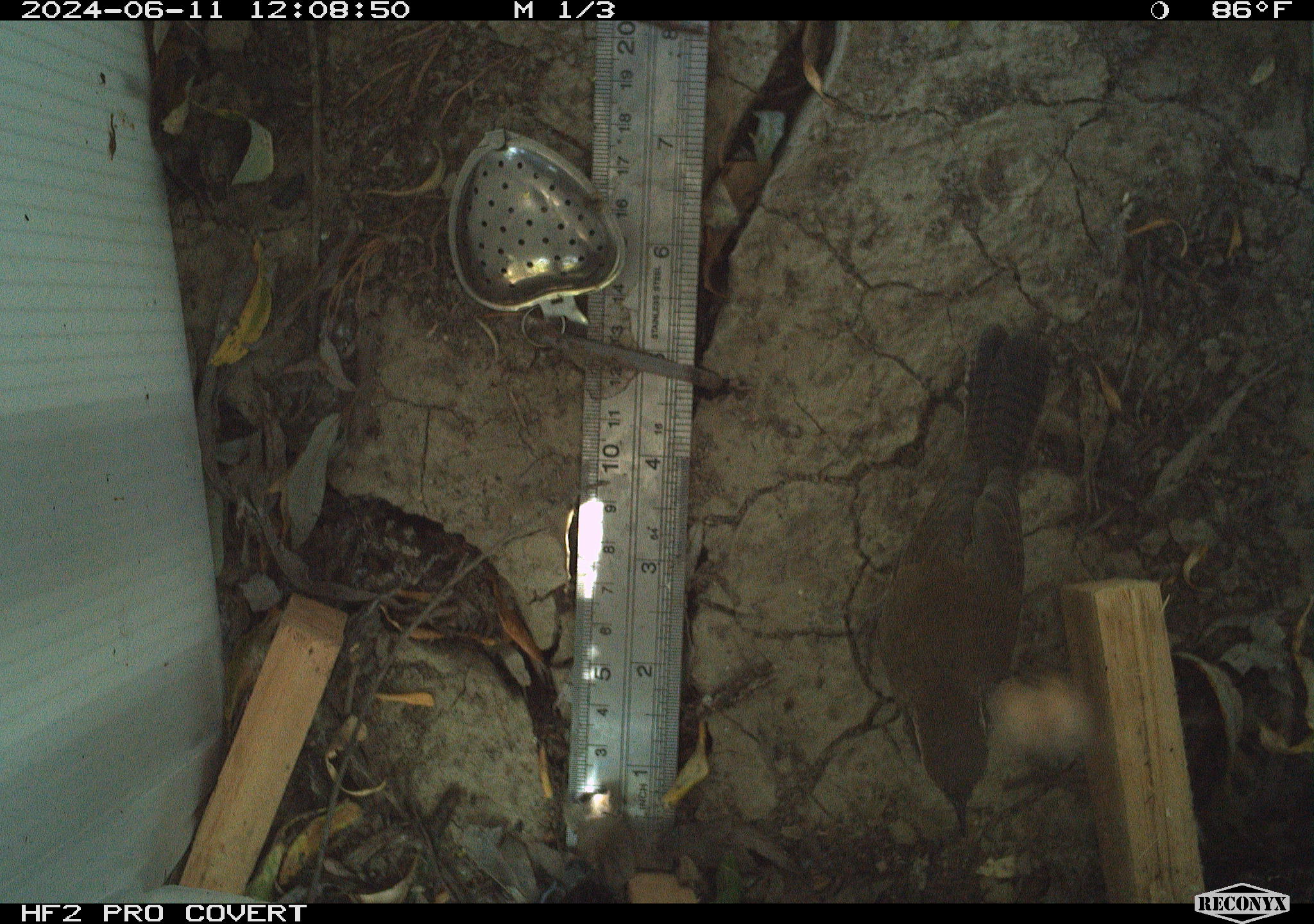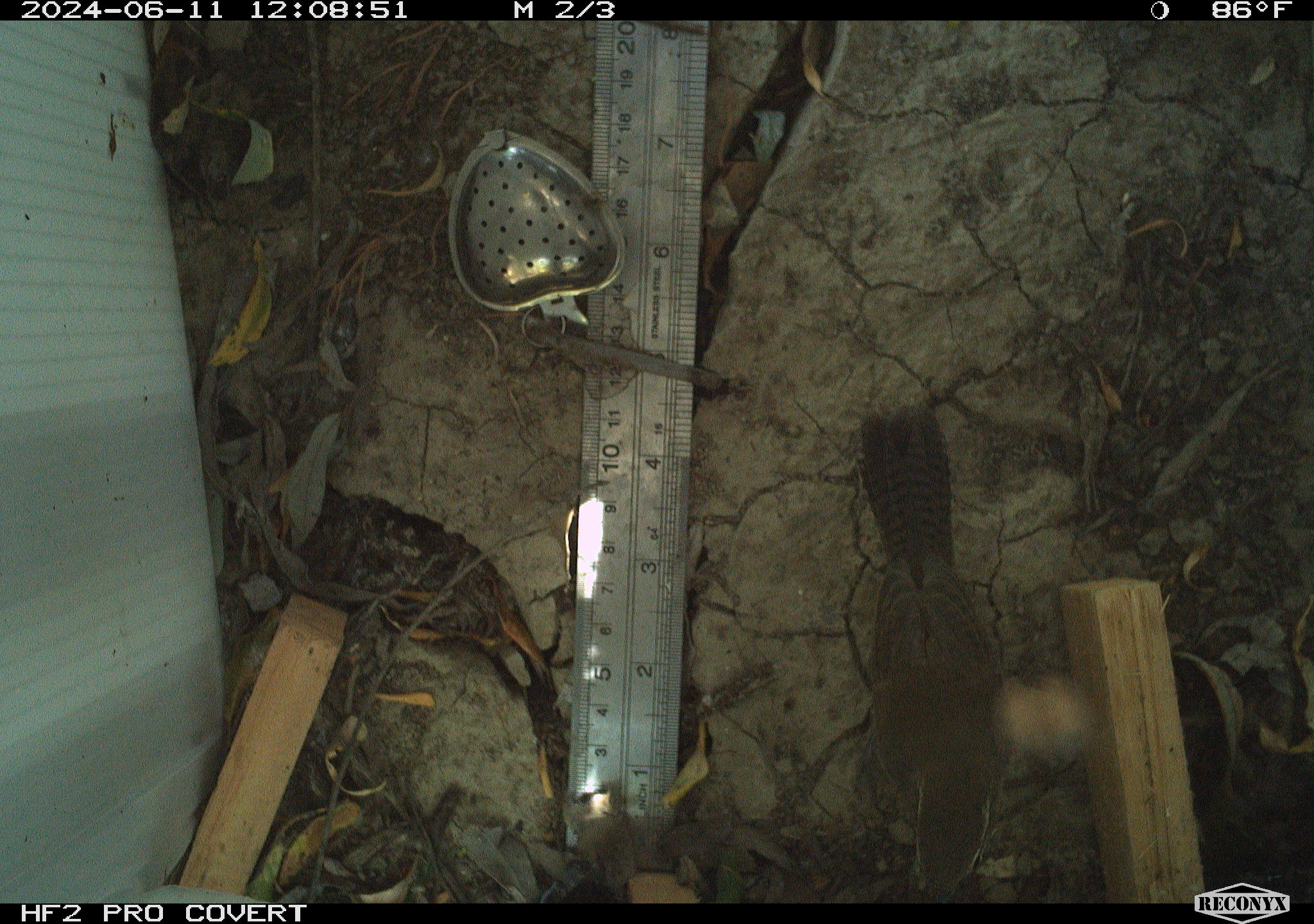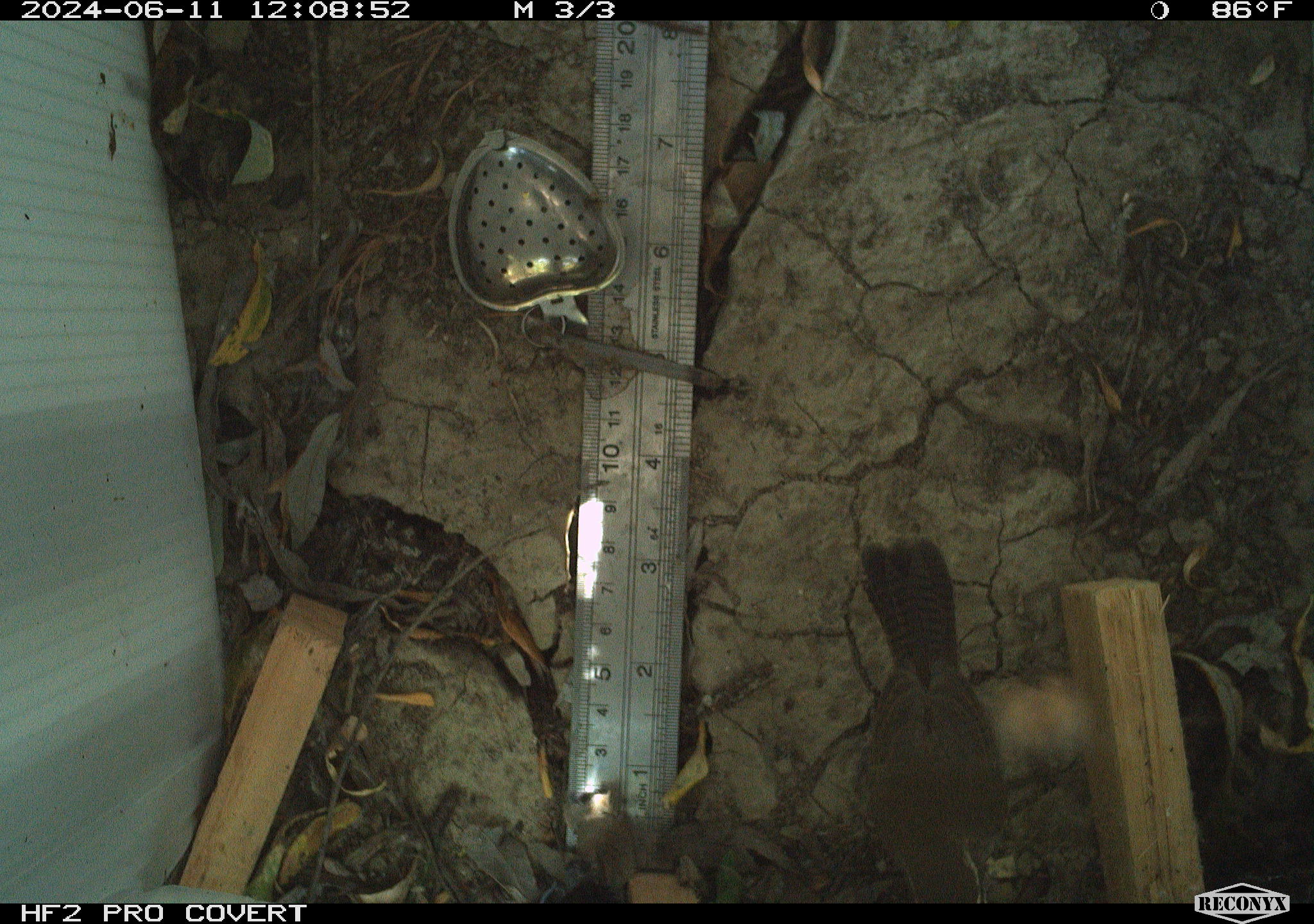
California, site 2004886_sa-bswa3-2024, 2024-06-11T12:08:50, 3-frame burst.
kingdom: Animalia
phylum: Chordata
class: Aves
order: Passeriformes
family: Troglodytidae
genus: Thryomanes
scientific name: Thryomanes bewickii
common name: bewick's wren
Bewick's wren (Thryomanes bewickii).